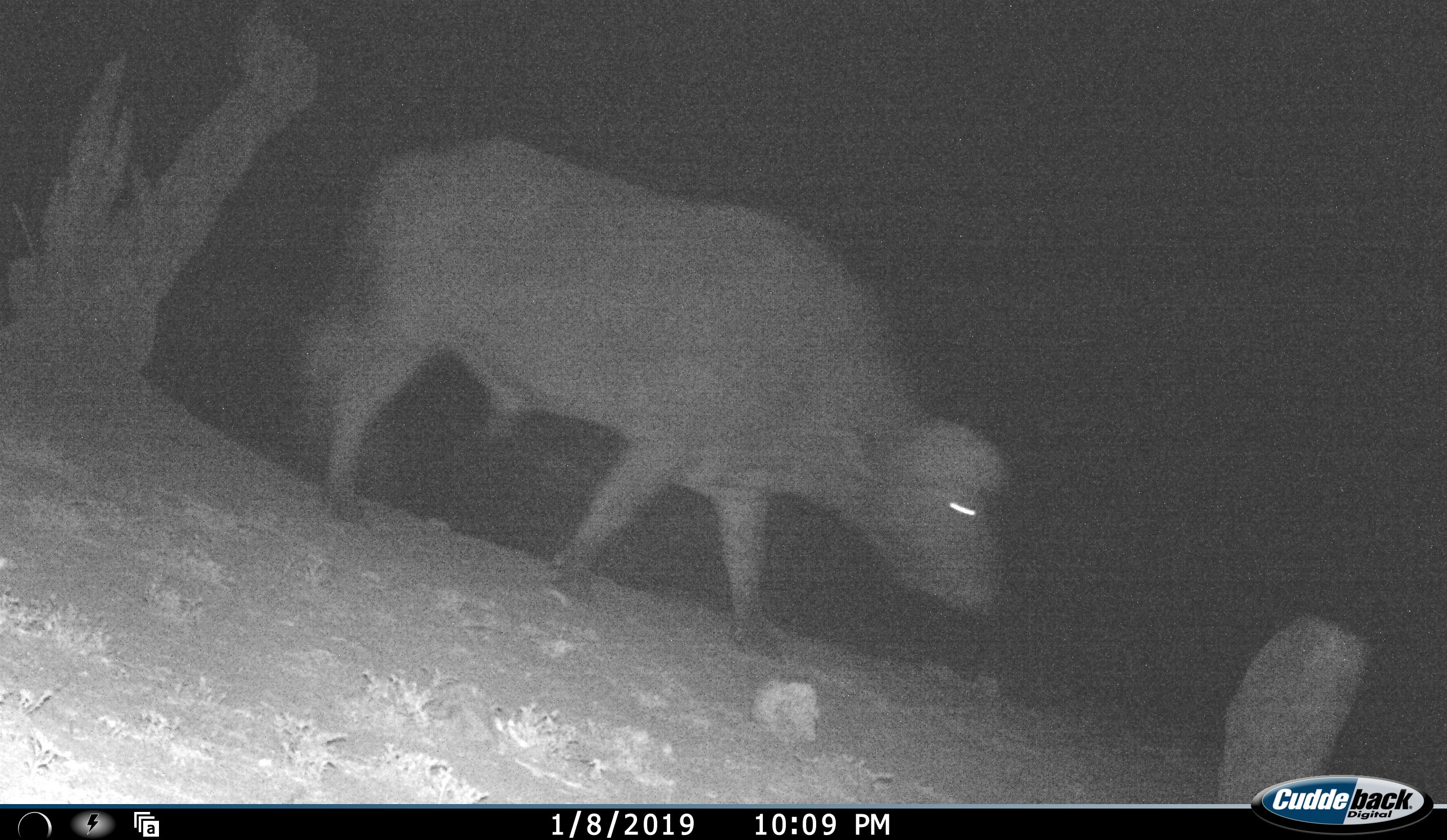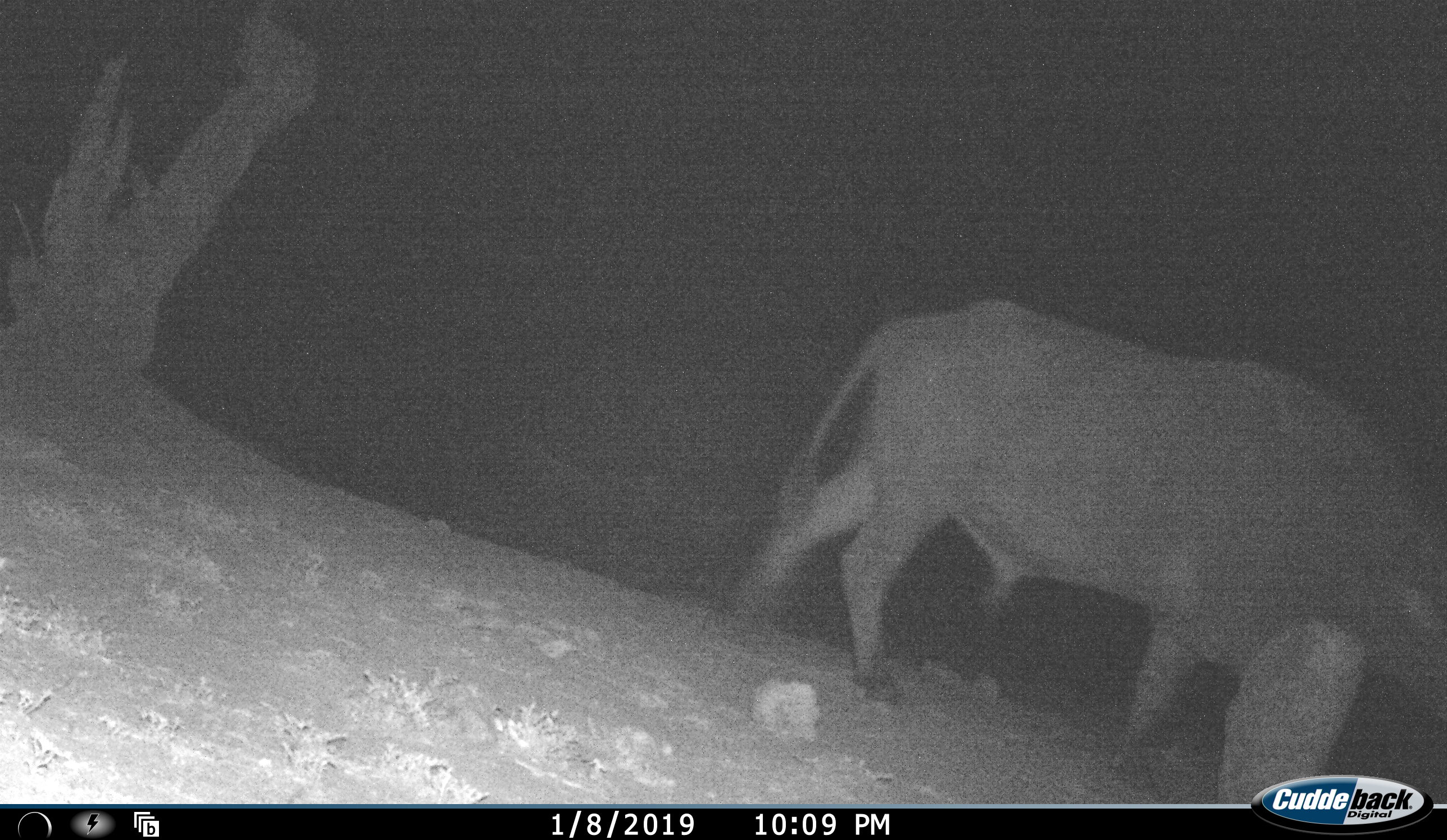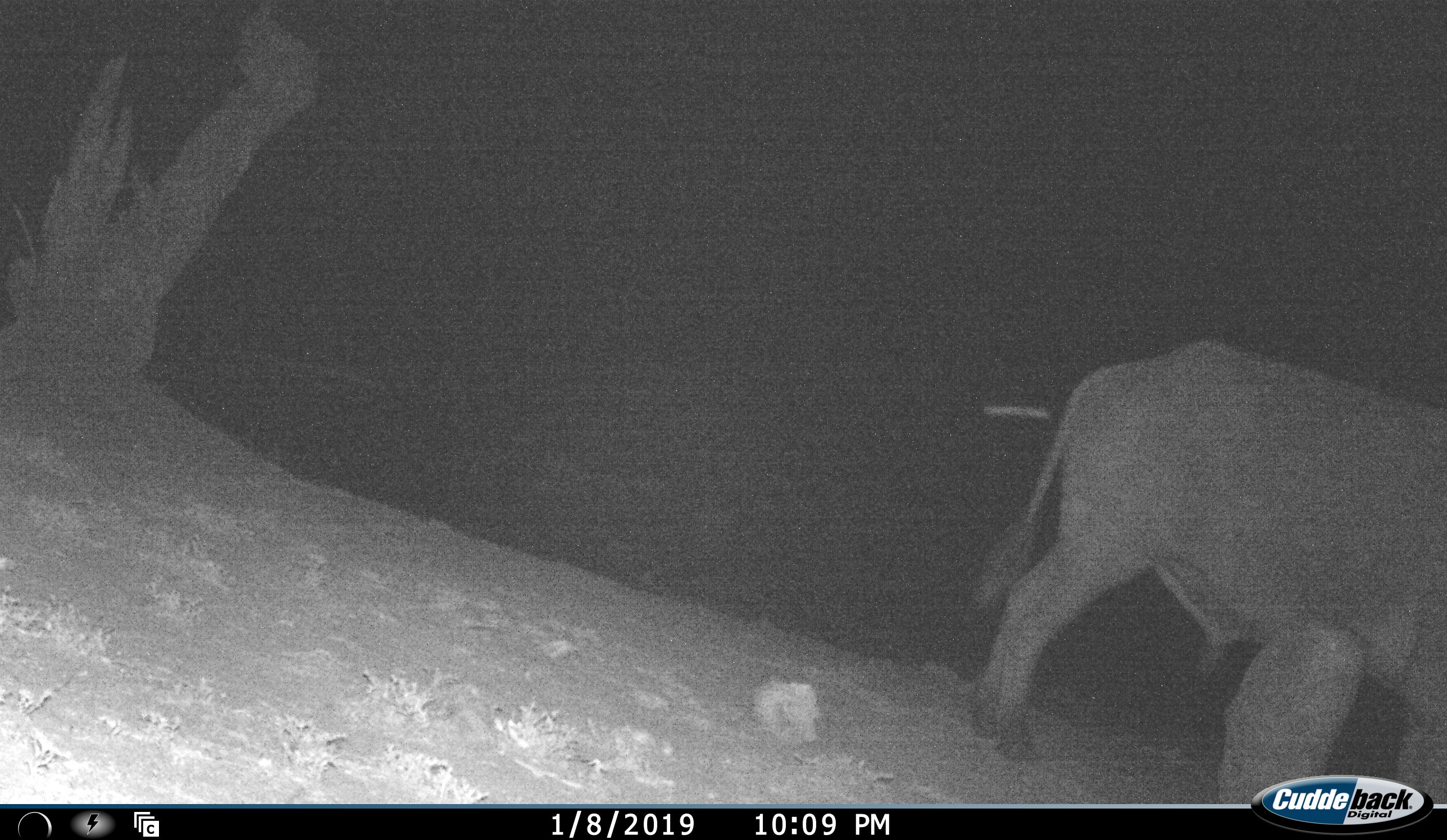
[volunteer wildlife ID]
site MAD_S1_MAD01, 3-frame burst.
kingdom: Animalia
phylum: Chordata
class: Mammalia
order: Artiodactyla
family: Bovidae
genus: Syncerus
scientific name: Syncerus caffer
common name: african buffalo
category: buffalo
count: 1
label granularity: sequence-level